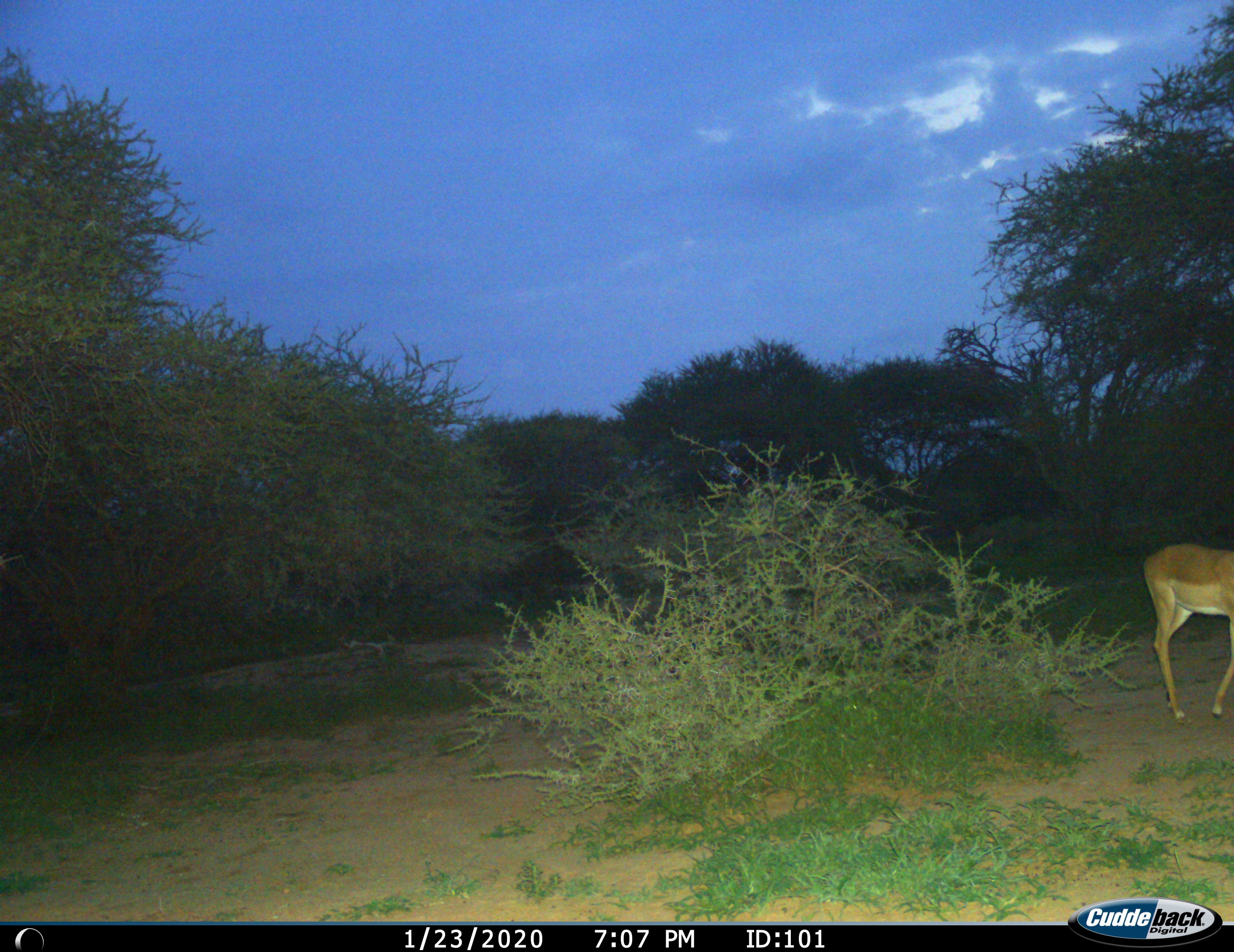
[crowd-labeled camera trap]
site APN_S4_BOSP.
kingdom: Animalia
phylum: Chordata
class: Mammalia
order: Artiodactyla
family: Bovidae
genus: Aepyceros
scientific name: Aepyceros melampus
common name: impala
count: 1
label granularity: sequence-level